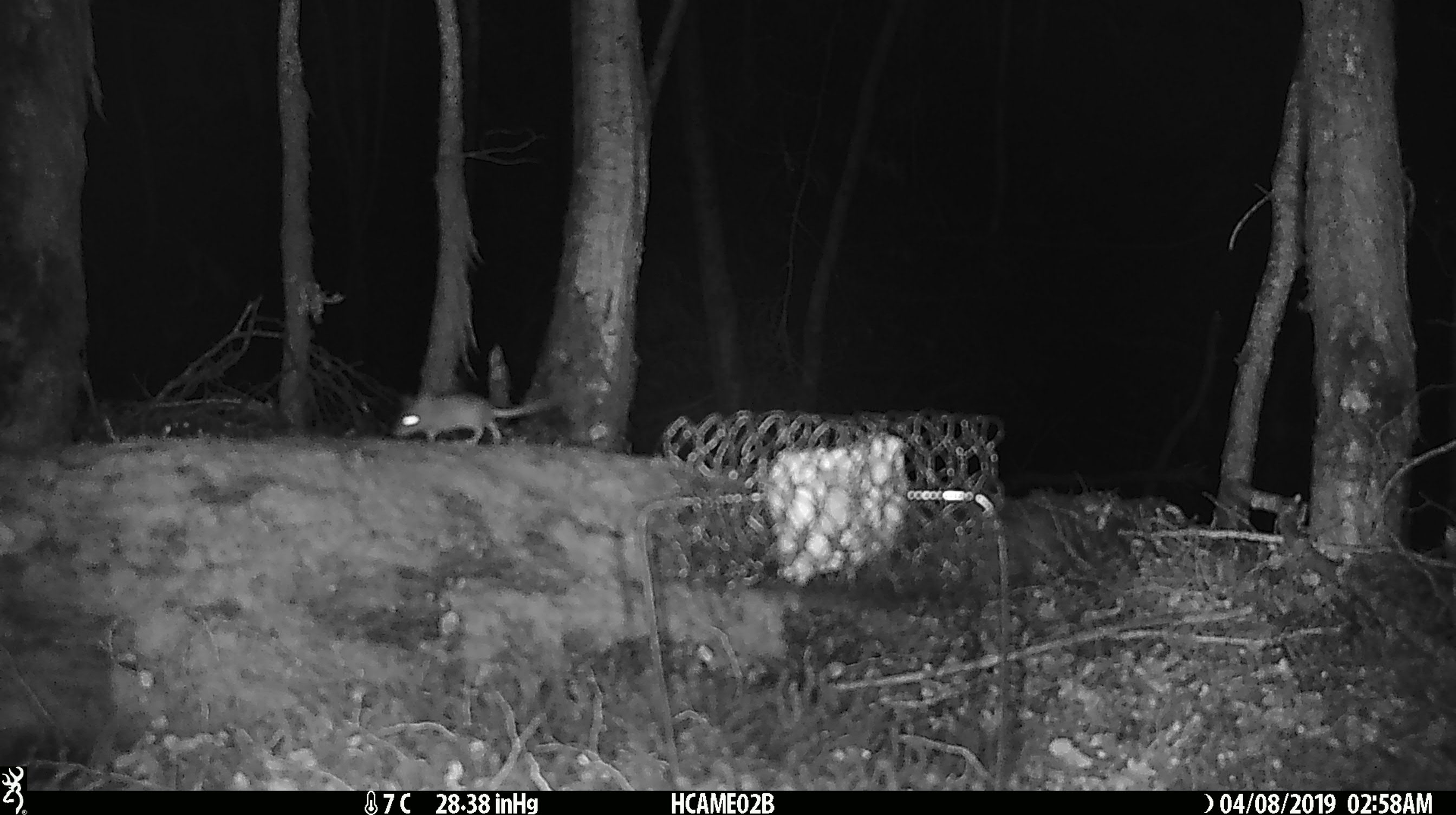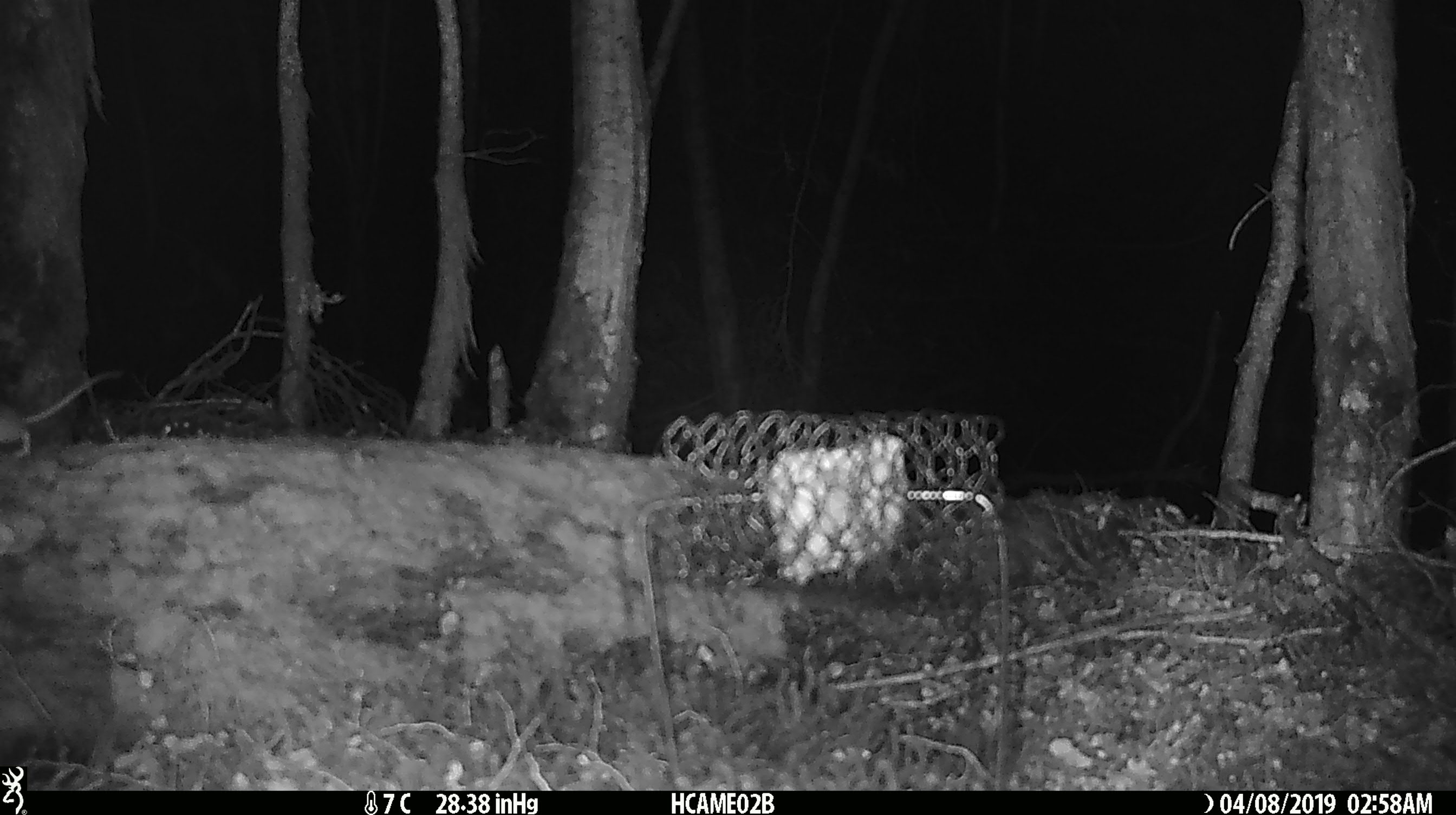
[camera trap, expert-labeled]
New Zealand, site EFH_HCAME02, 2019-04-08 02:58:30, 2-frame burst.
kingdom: Animalia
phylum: Chordata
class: Mammalia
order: Rodentia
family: Muridae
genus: Mus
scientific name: Mus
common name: mouse